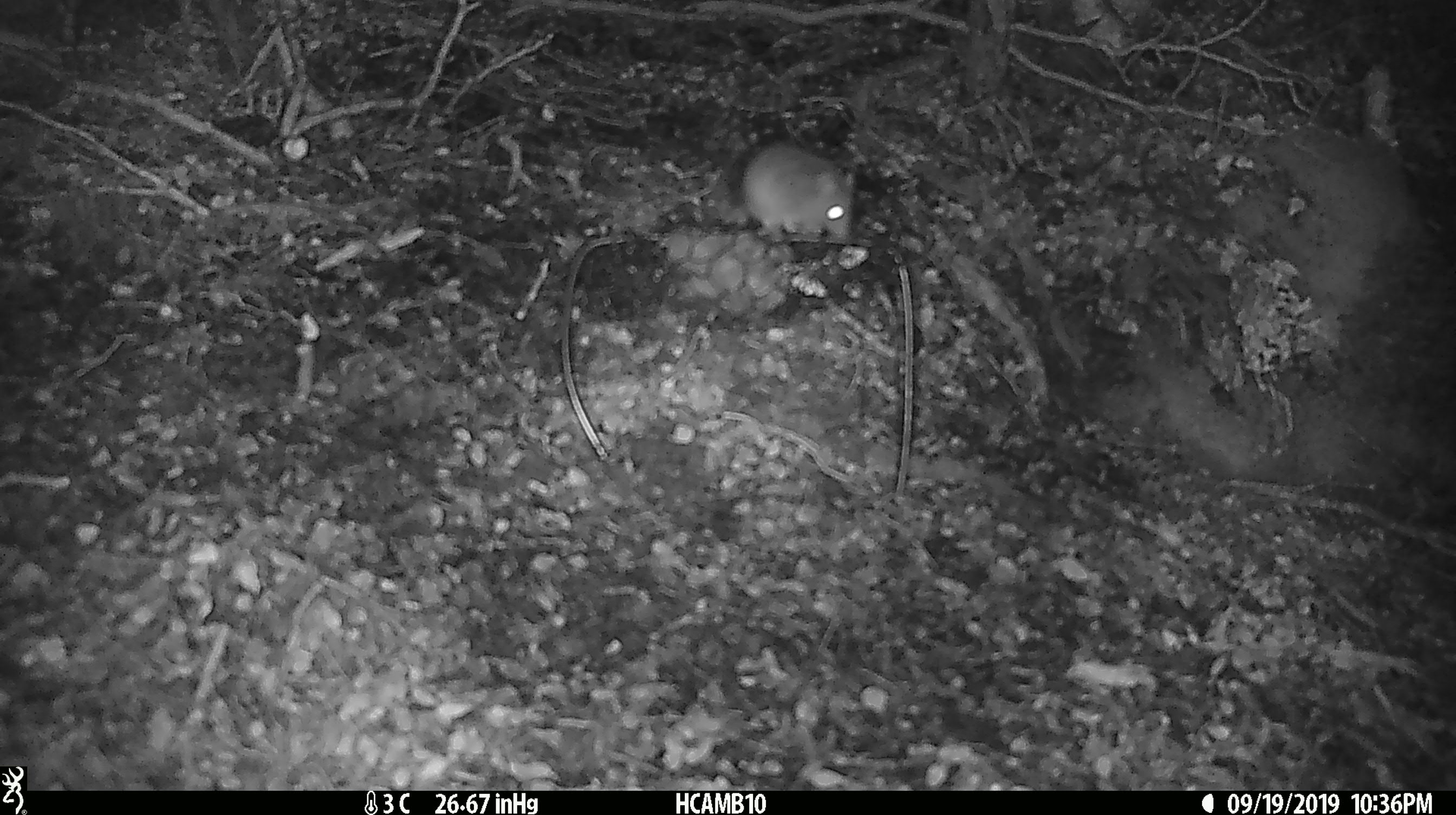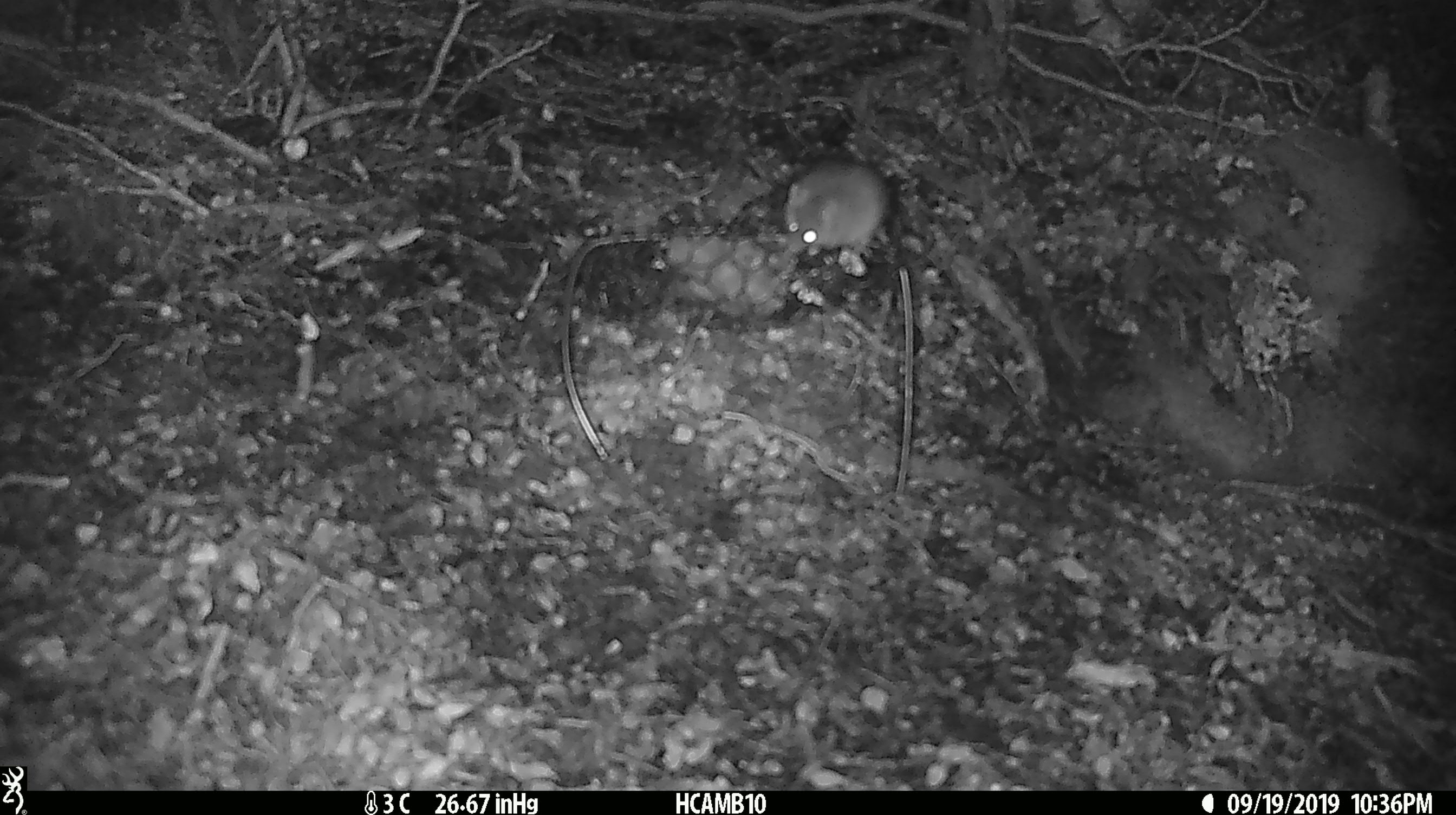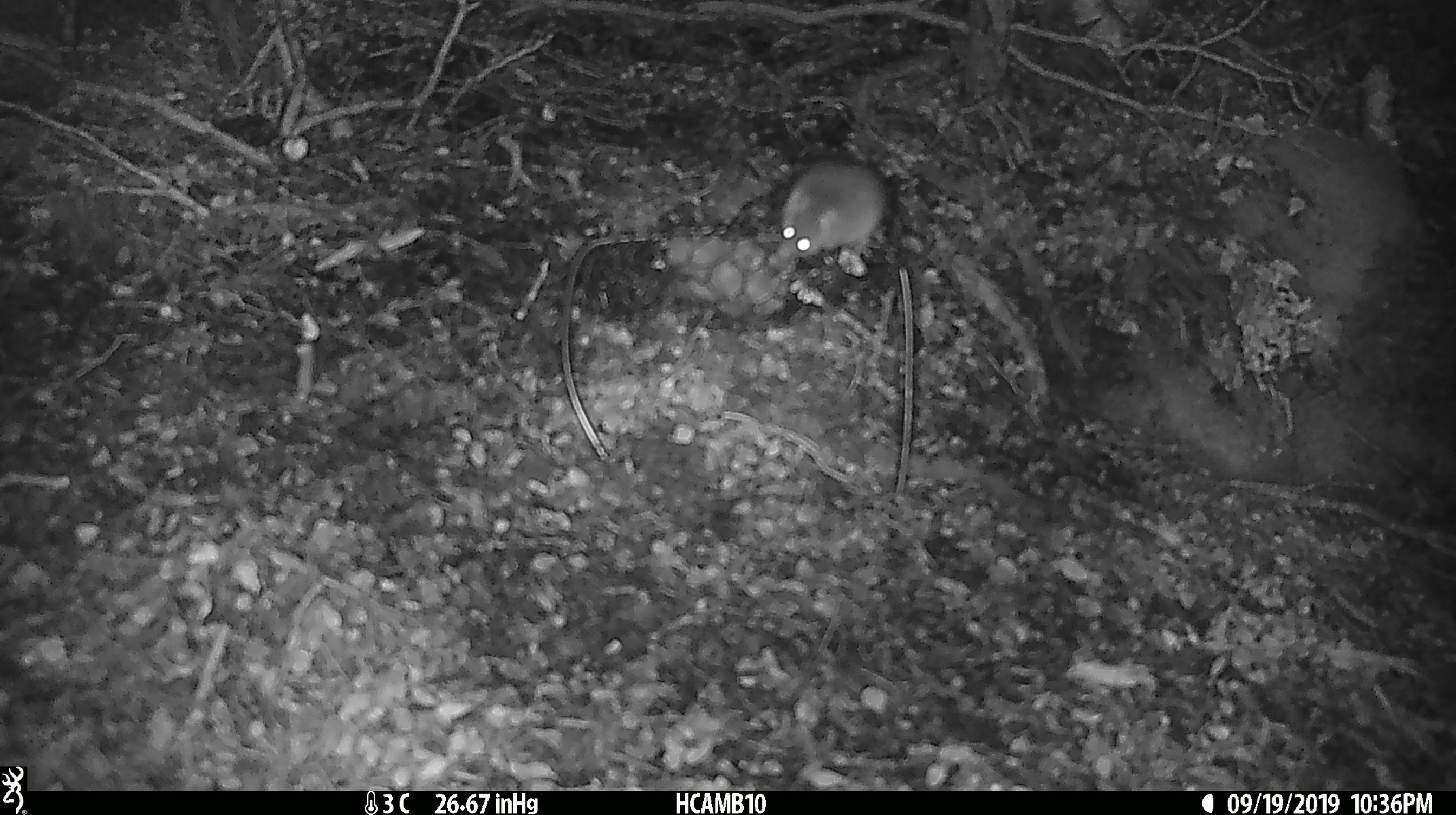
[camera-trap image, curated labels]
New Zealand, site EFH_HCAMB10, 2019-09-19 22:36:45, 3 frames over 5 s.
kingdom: Animalia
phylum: Chordata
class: Mammalia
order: Rodentia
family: Muridae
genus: Mus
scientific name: Mus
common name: mouse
Mouse (Mus).